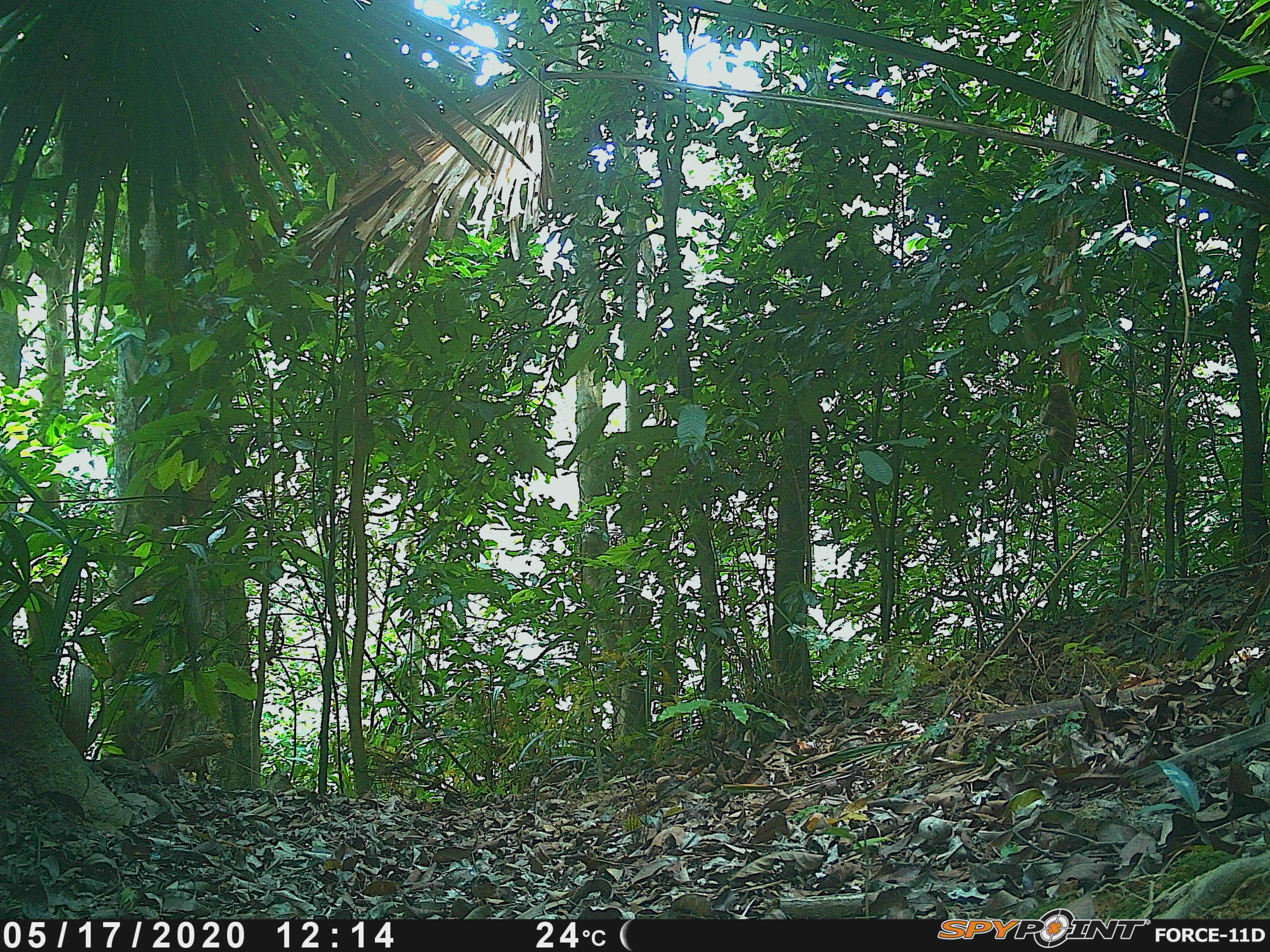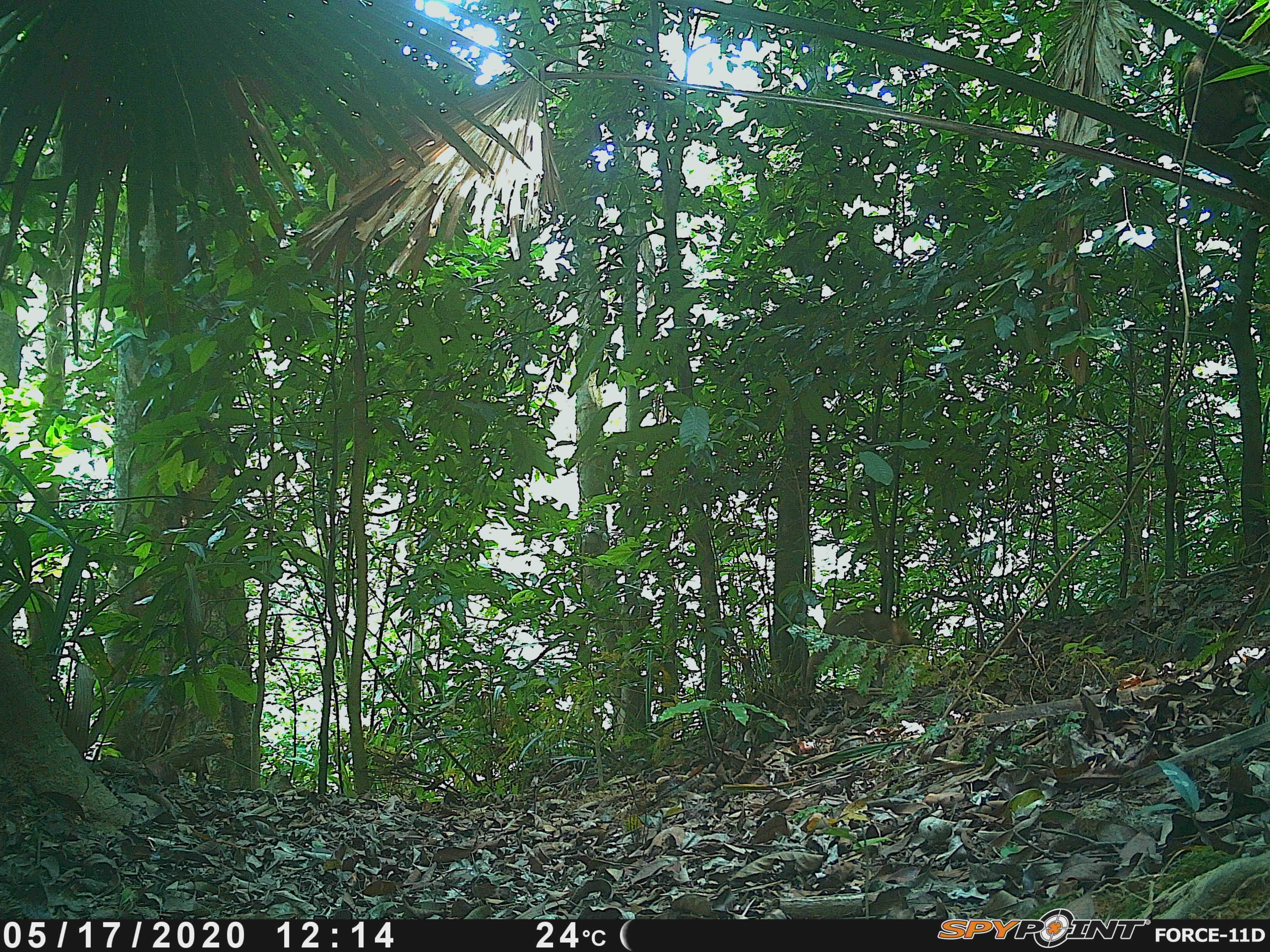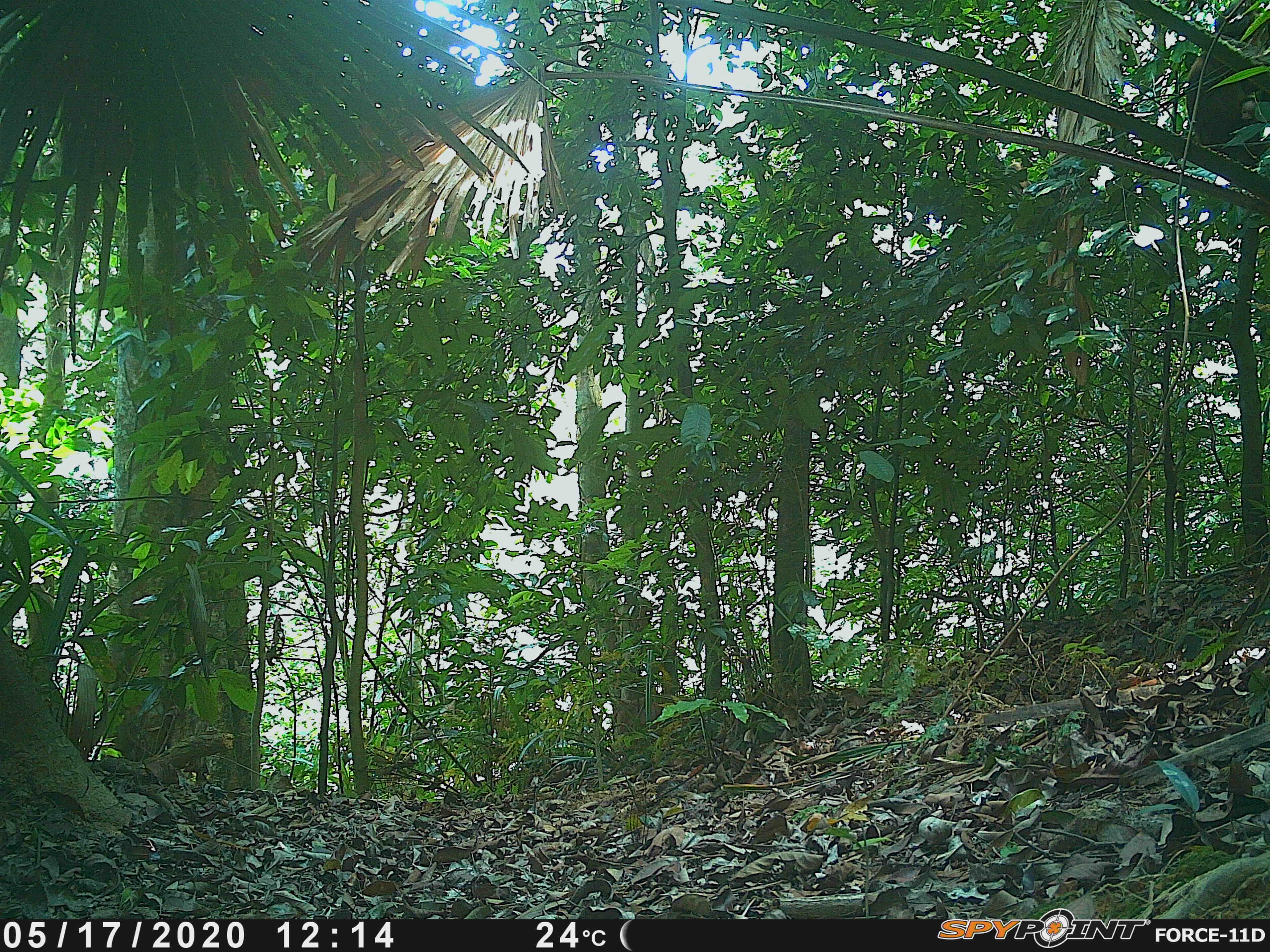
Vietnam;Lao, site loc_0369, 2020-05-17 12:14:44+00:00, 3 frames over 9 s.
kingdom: Animalia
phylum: Chordata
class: Mammalia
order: Primates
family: Cercopithecidae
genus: Macaca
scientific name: Macaca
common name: macaques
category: assam or rhesus macaque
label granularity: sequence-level